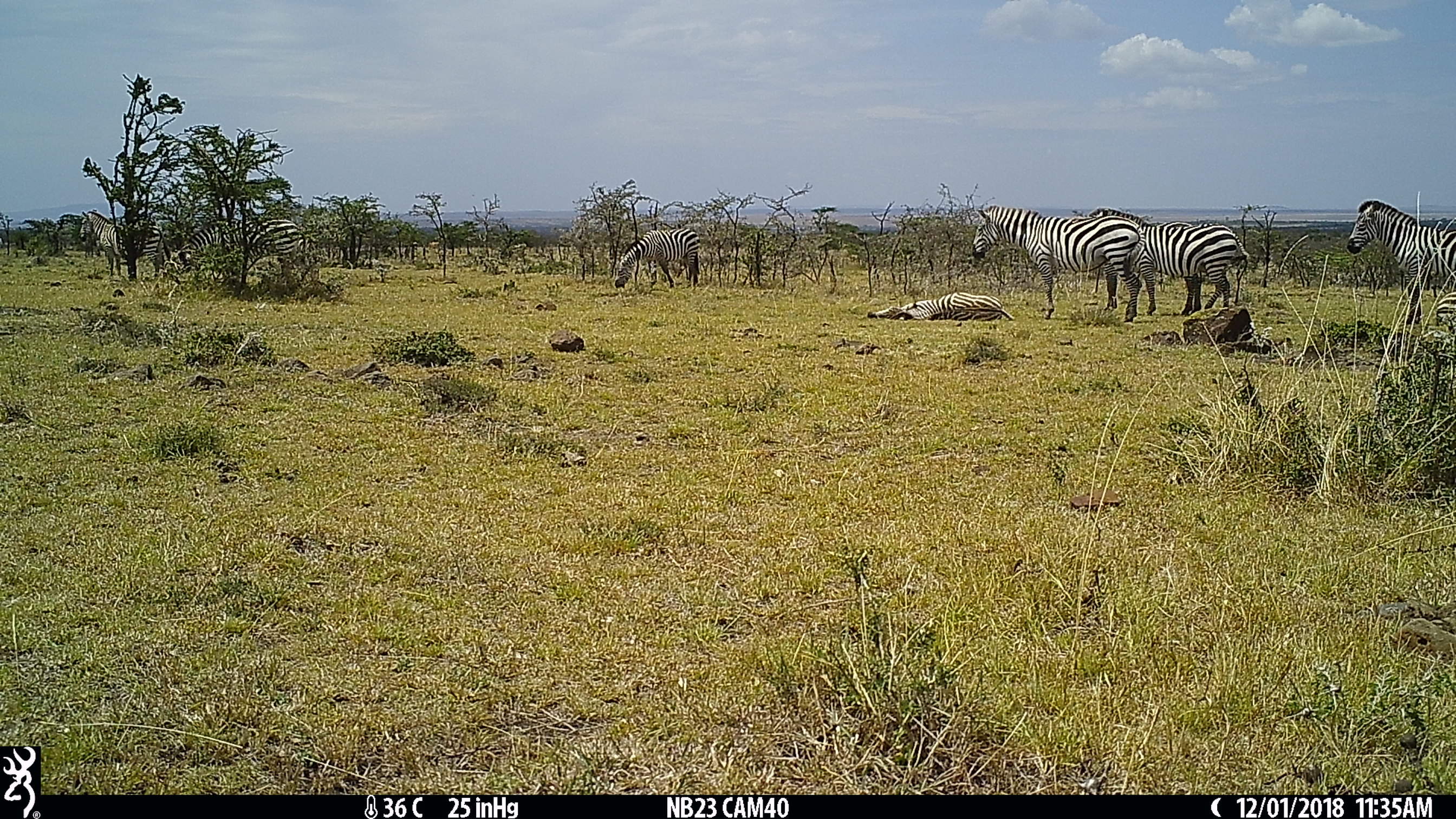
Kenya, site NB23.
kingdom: Animalia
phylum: Chordata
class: Mammalia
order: Perissodactyla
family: Equidae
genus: Equus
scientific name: Equus quagga burchellii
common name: burchell's zebra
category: zebra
Zebra (burchell's zebra) (Equus quagga burchellii).